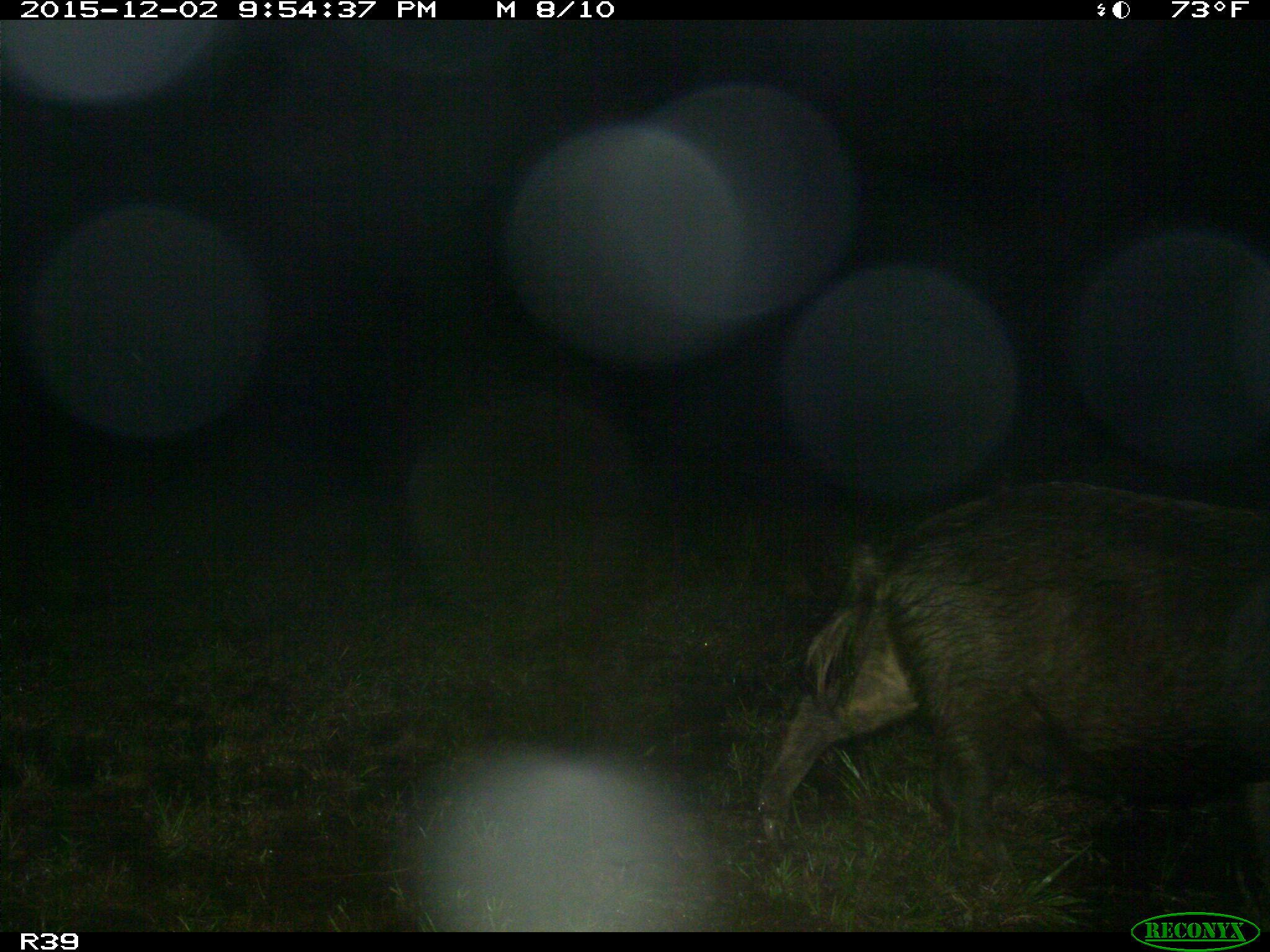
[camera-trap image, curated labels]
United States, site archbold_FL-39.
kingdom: Animalia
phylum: Chordata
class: Mammalia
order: Artiodactyla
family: Suidae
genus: Sus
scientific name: Sus scrofa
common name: wild boar